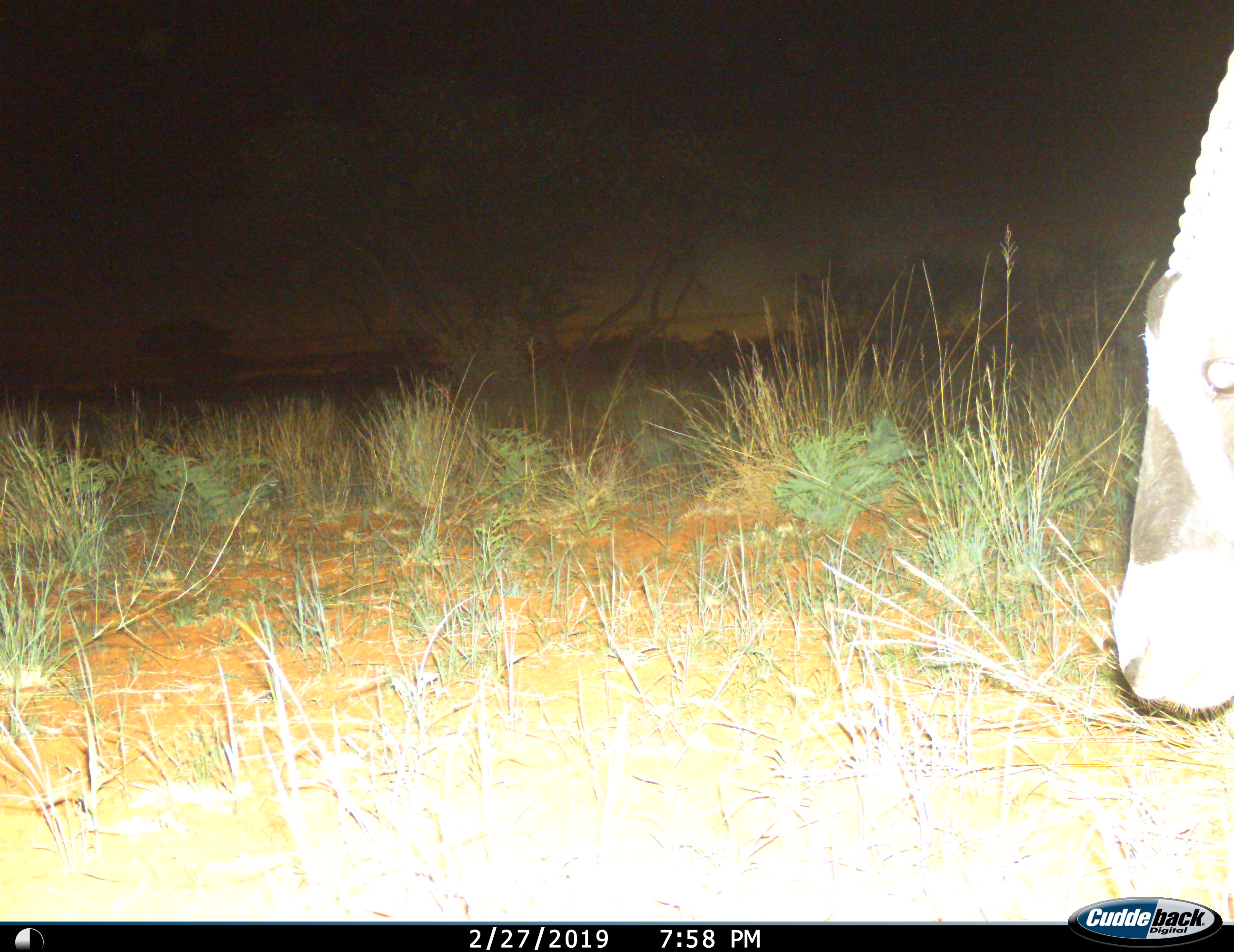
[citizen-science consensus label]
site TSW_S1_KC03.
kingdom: Animalia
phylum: Chordata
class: Mammalia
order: Artiodactyla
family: Bovidae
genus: Oryx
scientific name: Oryx gazella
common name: gemsbok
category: oryx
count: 1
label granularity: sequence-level